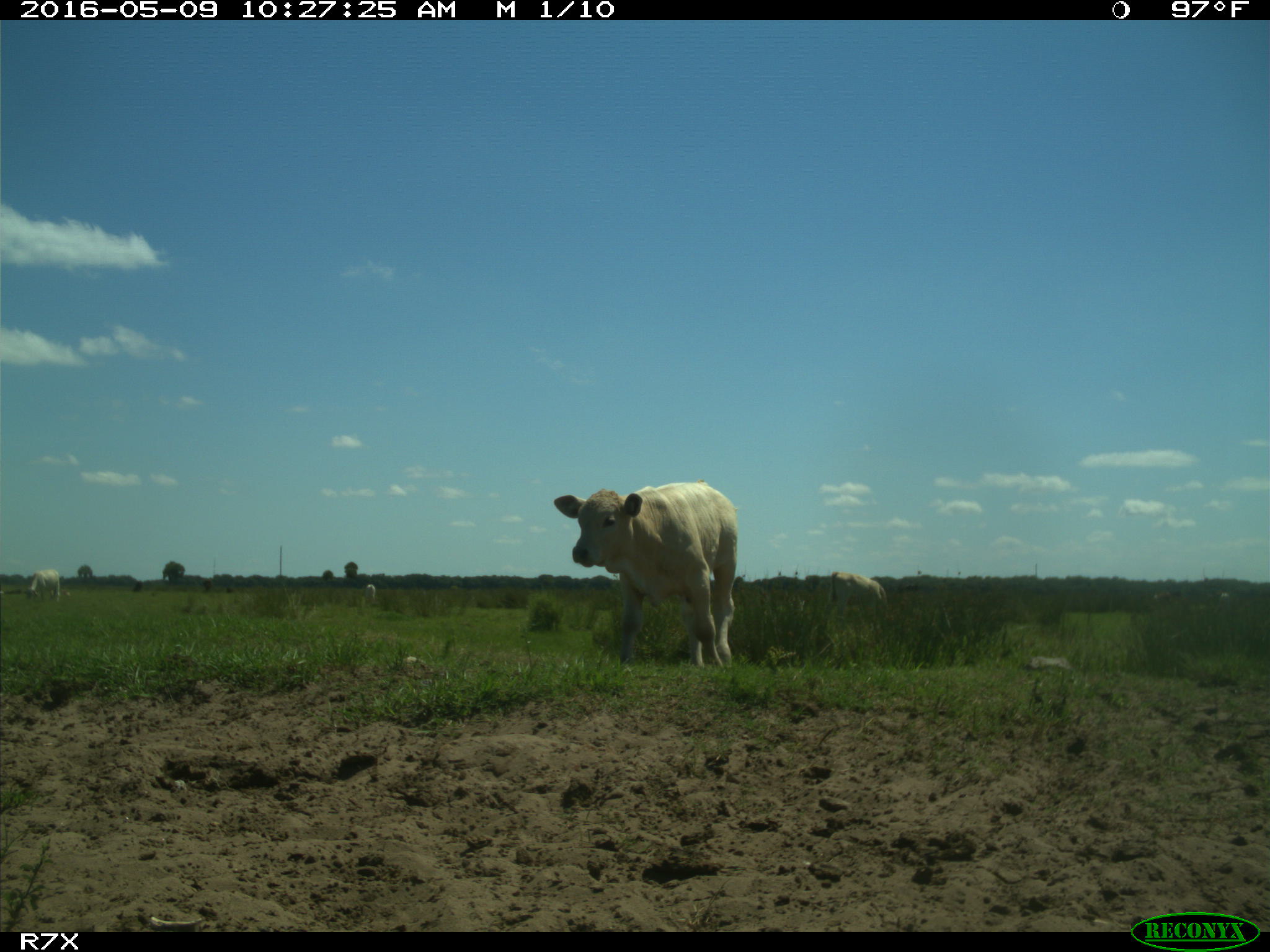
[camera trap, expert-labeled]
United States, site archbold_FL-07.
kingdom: Animalia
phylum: Chordata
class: Mammalia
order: Artiodactyla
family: Bovidae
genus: Bos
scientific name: Bos taurus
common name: domestic cow